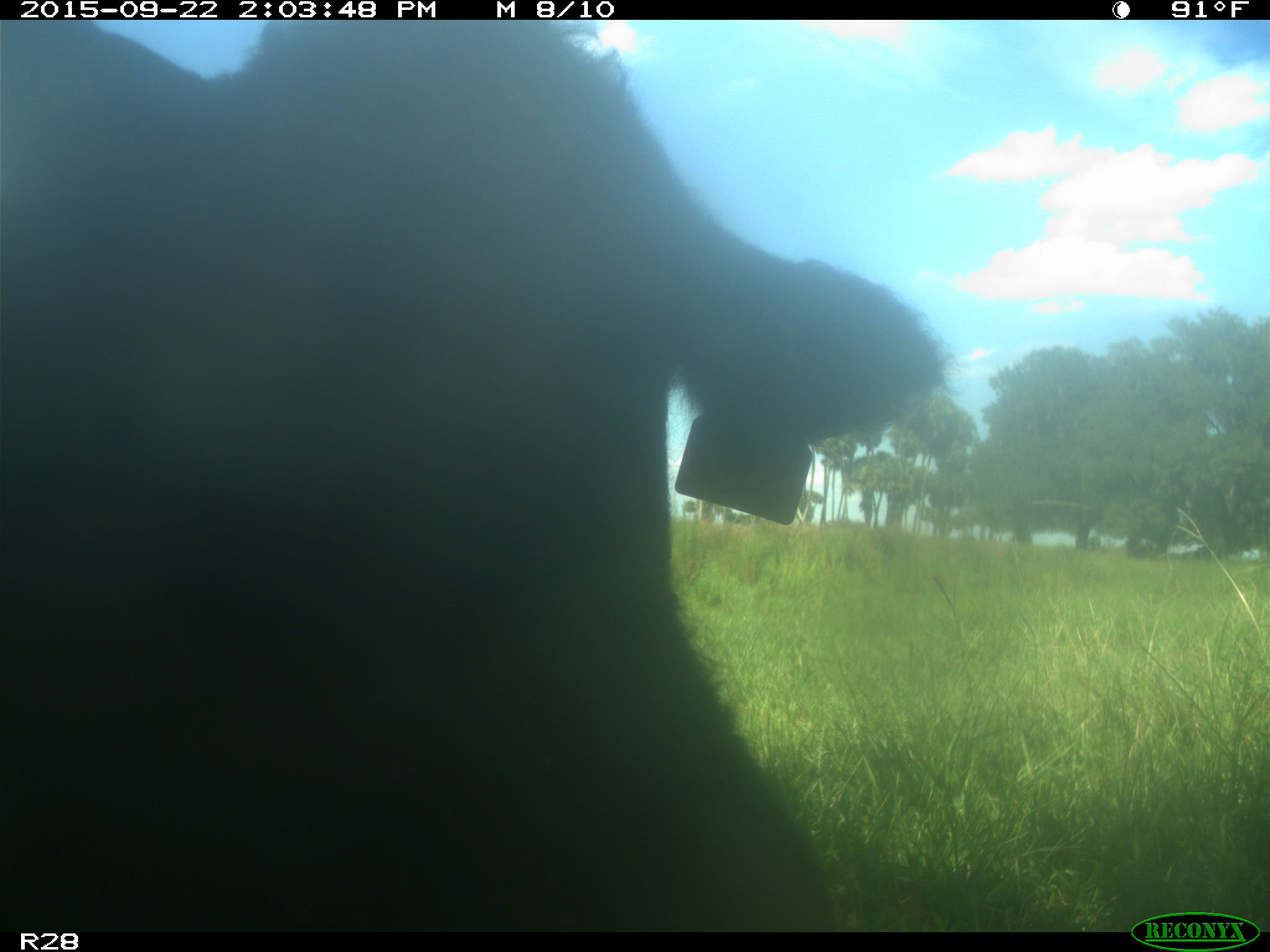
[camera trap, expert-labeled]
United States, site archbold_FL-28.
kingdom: Animalia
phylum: Chordata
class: Mammalia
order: Artiodactyla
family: Bovidae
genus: Bos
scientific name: Bos taurus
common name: domestic cow